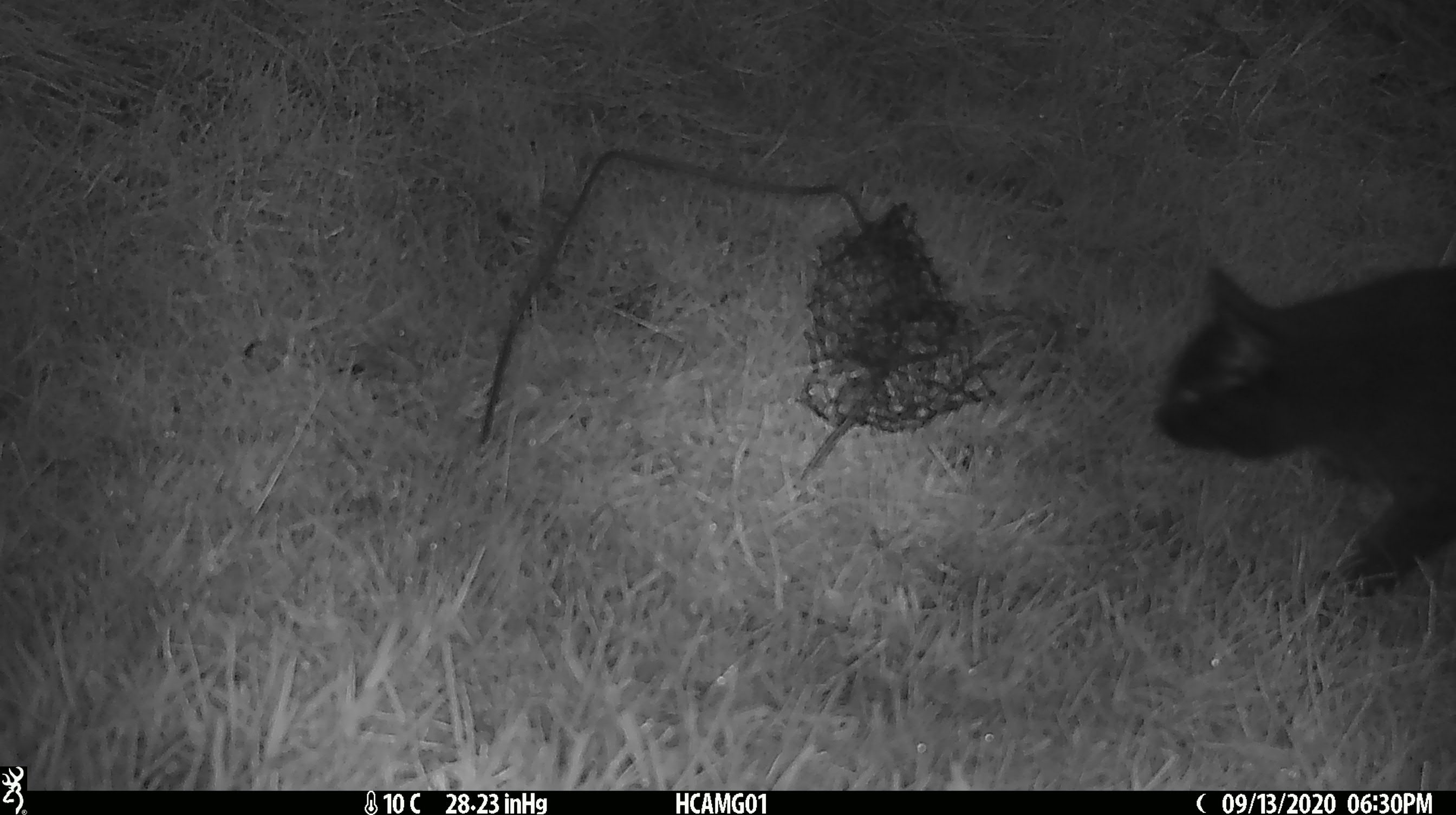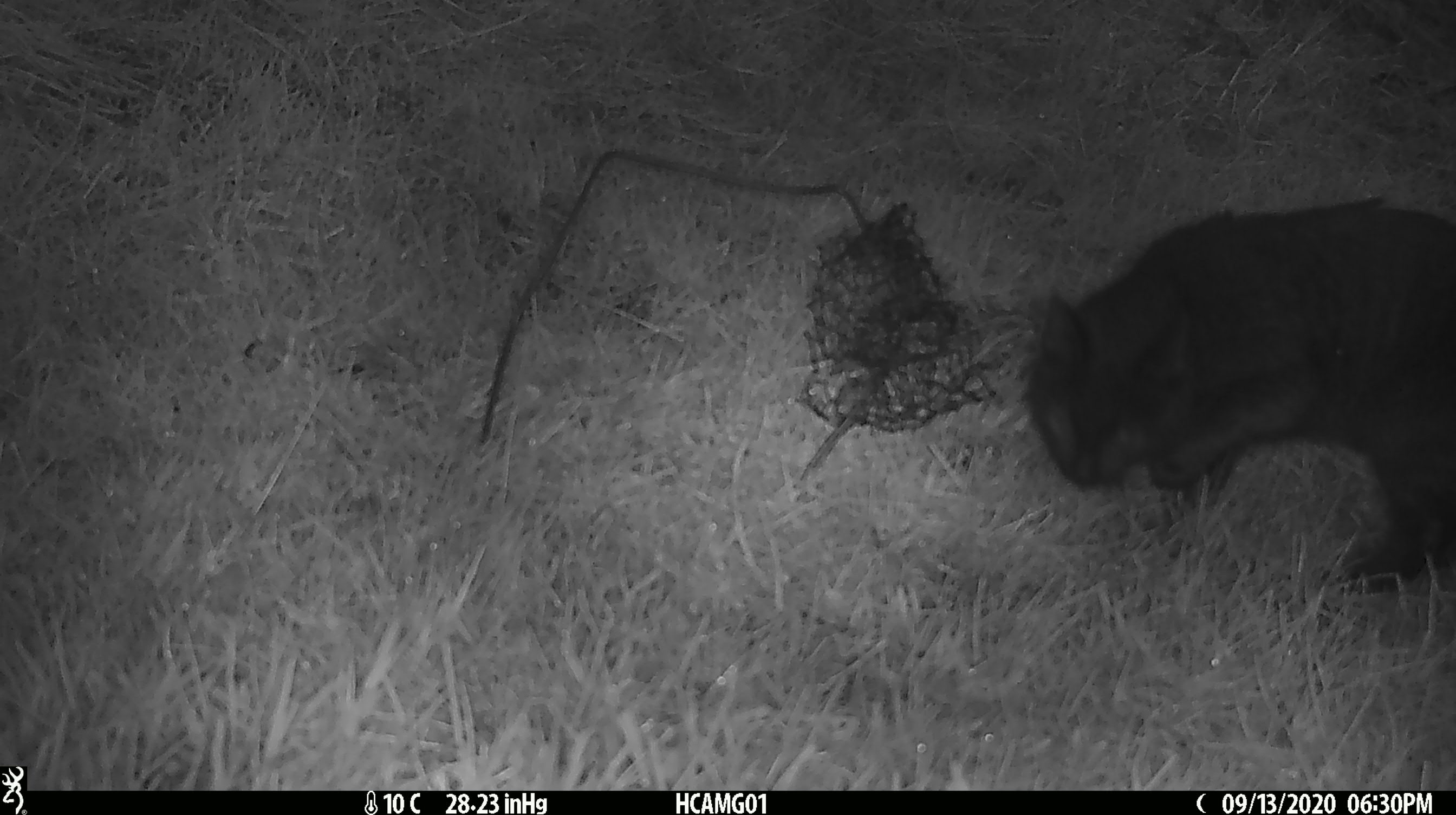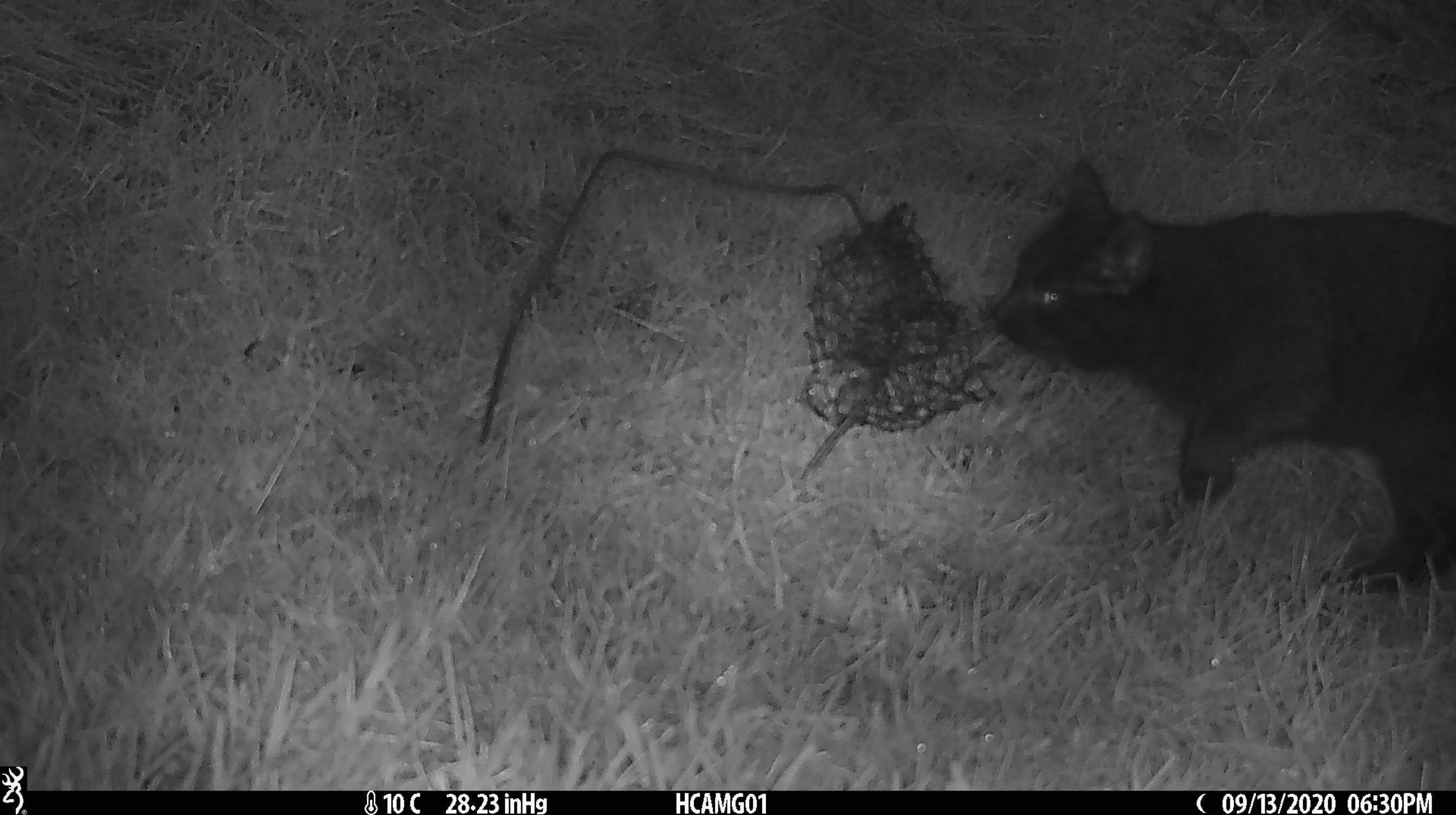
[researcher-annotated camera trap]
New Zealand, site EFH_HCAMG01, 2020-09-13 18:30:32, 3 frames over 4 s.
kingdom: Animalia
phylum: Chordata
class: Mammalia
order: Carnivora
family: Felidae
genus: Felis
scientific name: Felis catus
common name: domestic cat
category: cat